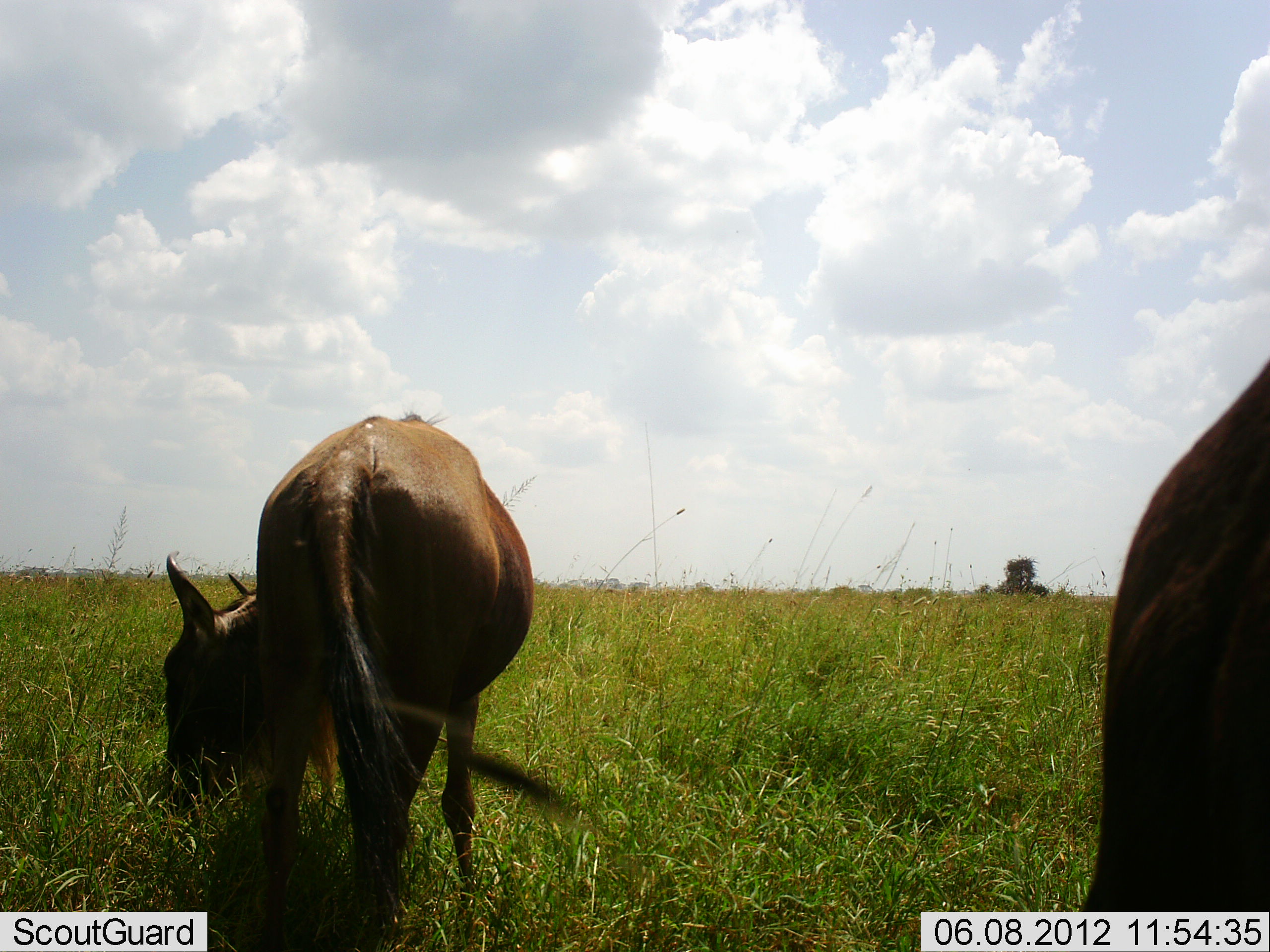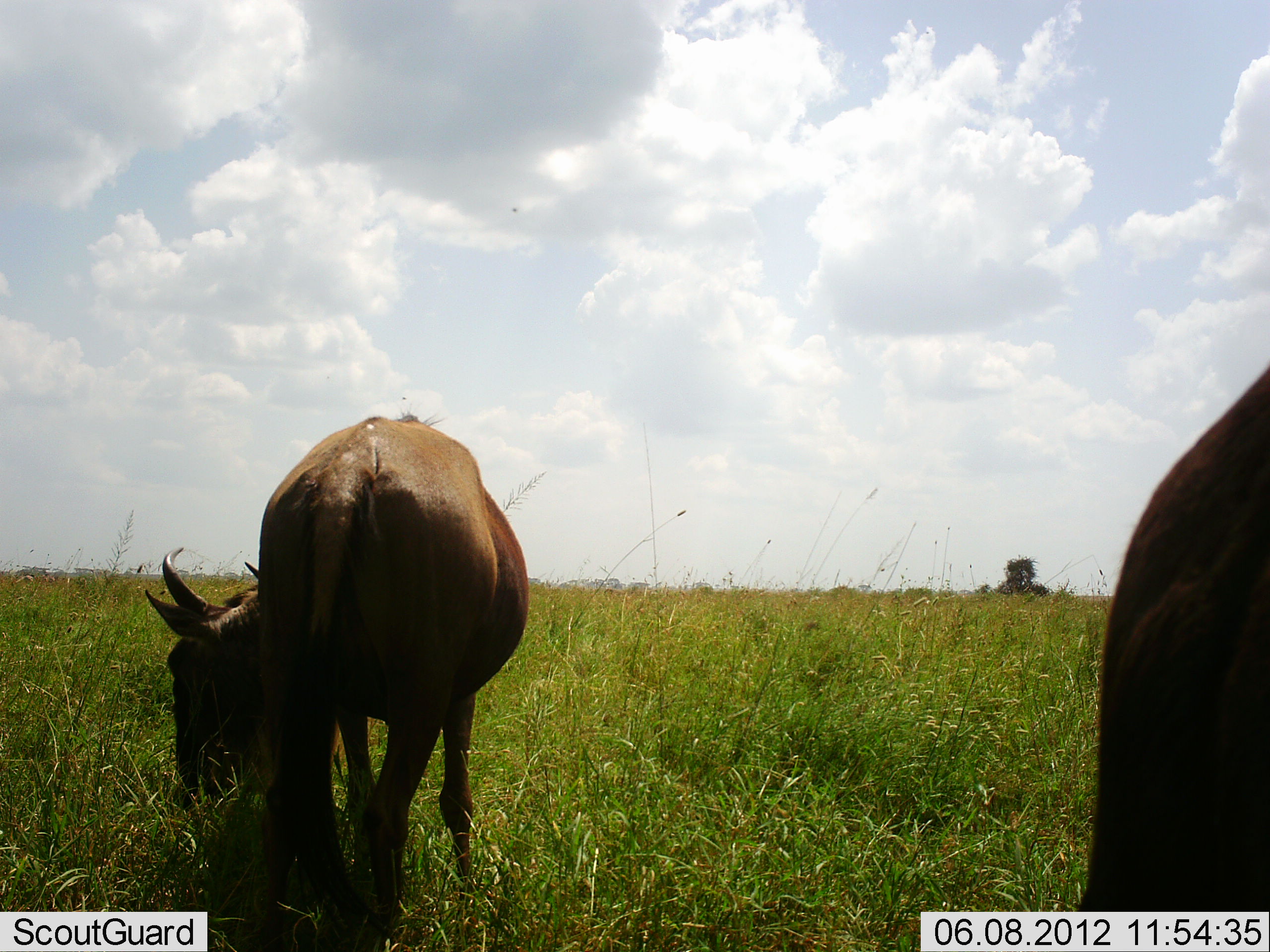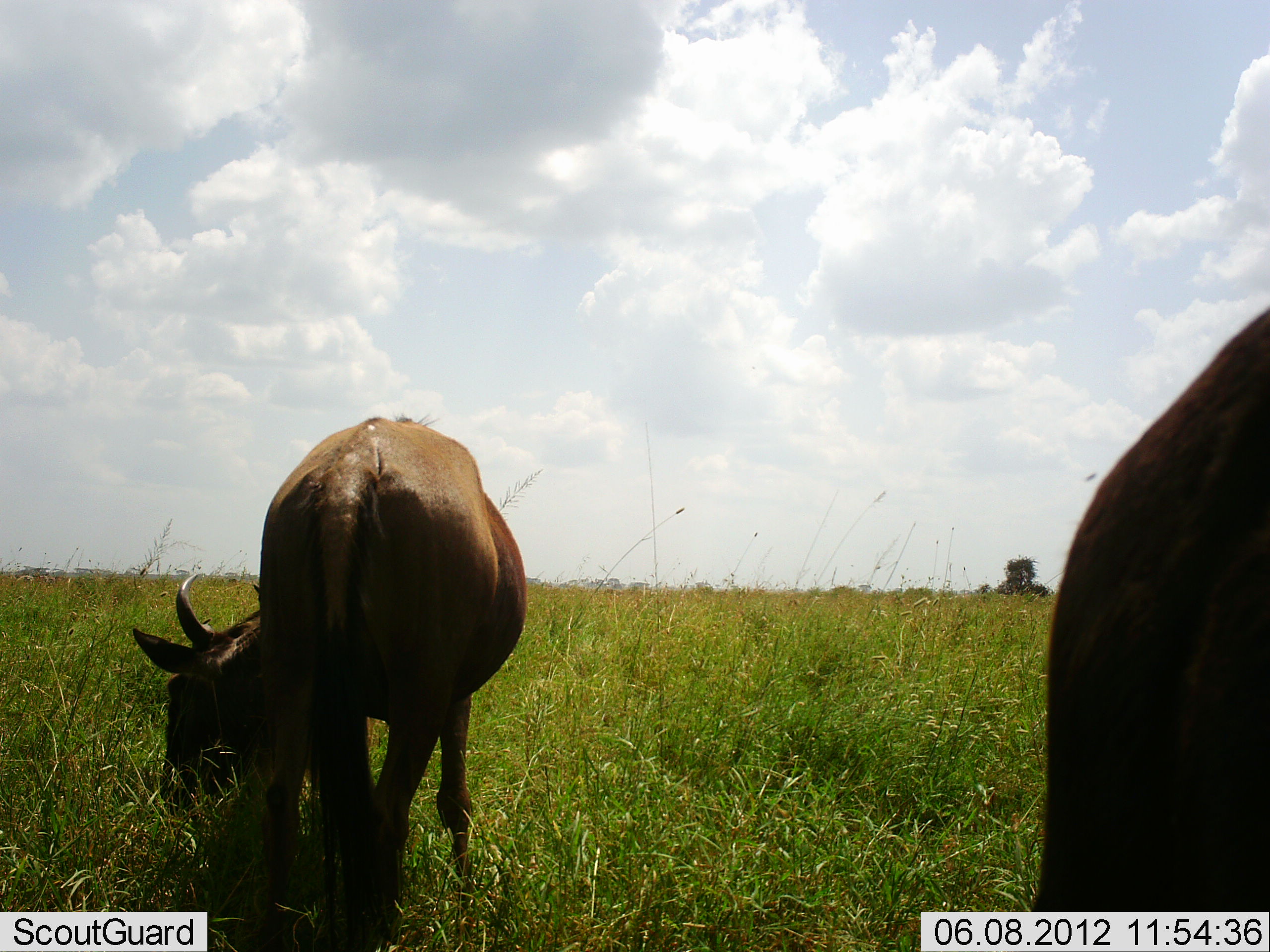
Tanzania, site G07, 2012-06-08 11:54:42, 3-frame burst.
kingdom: Animalia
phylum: Chordata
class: Mammalia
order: Artiodactyla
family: Bovidae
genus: Connochaetes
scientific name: Connochaetes taurinus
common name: blue wildebeest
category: wildebeest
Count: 2.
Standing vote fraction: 70%.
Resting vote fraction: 0%.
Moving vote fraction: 0%.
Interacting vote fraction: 0%.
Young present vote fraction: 0%.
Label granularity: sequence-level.